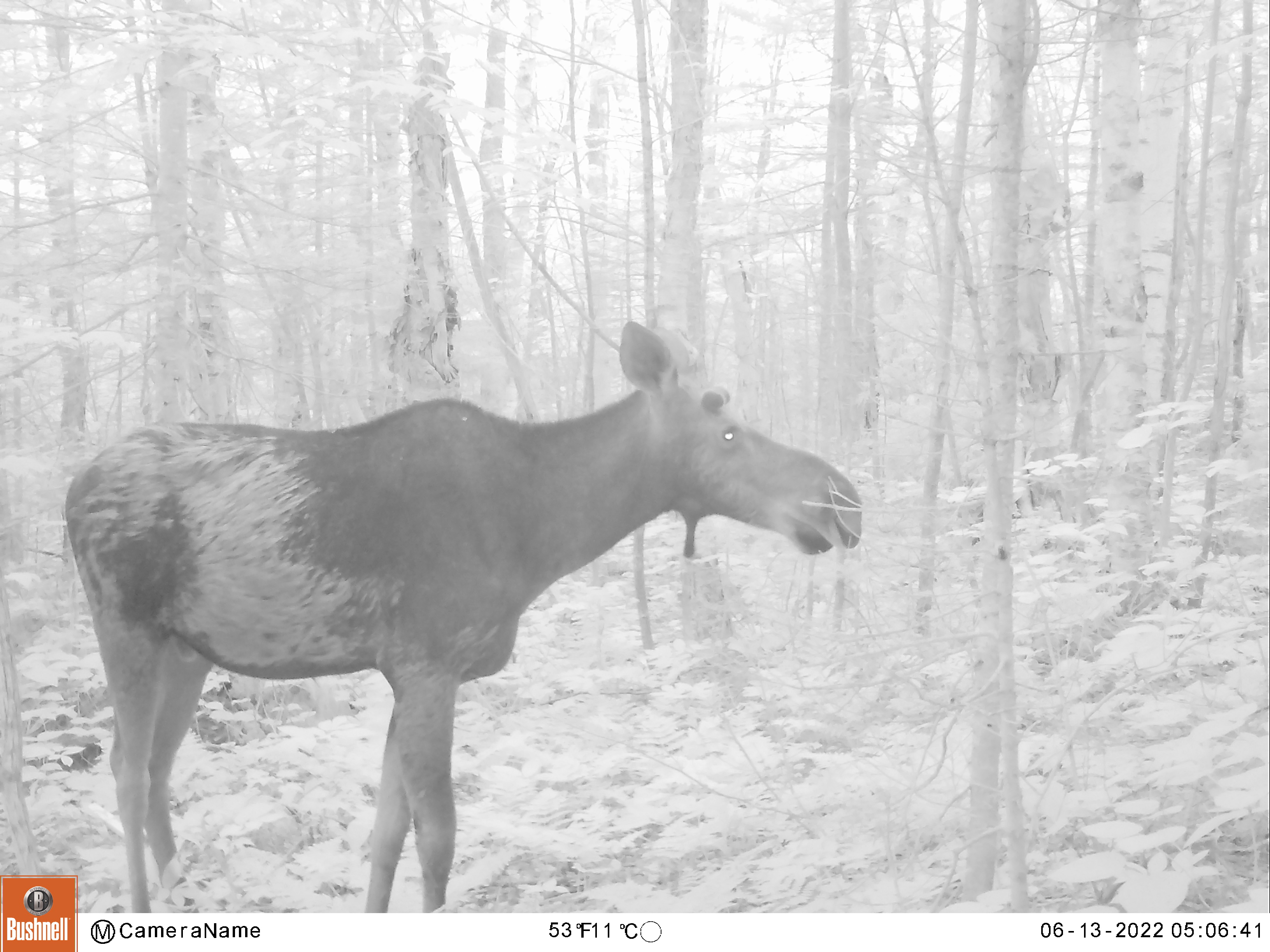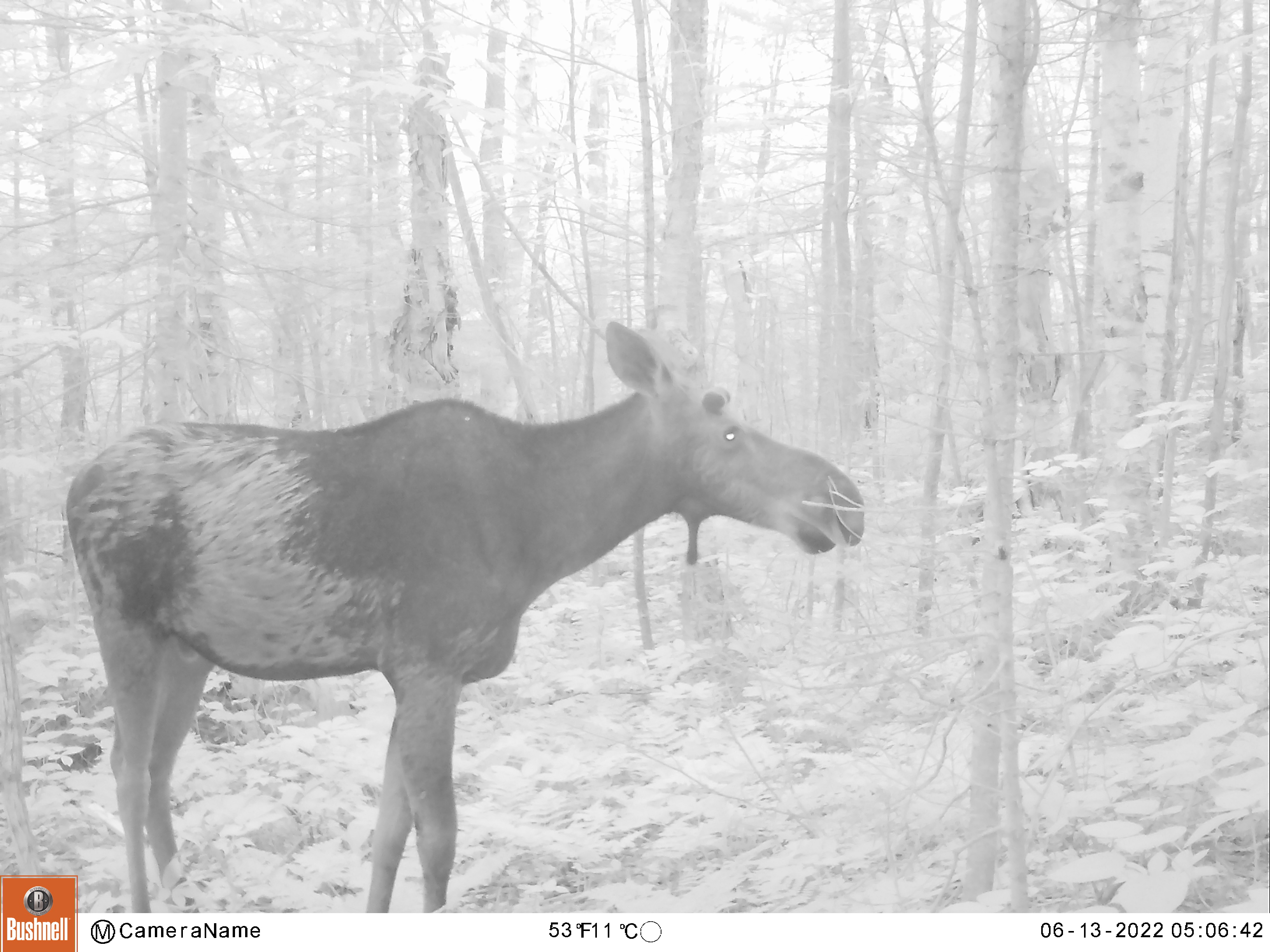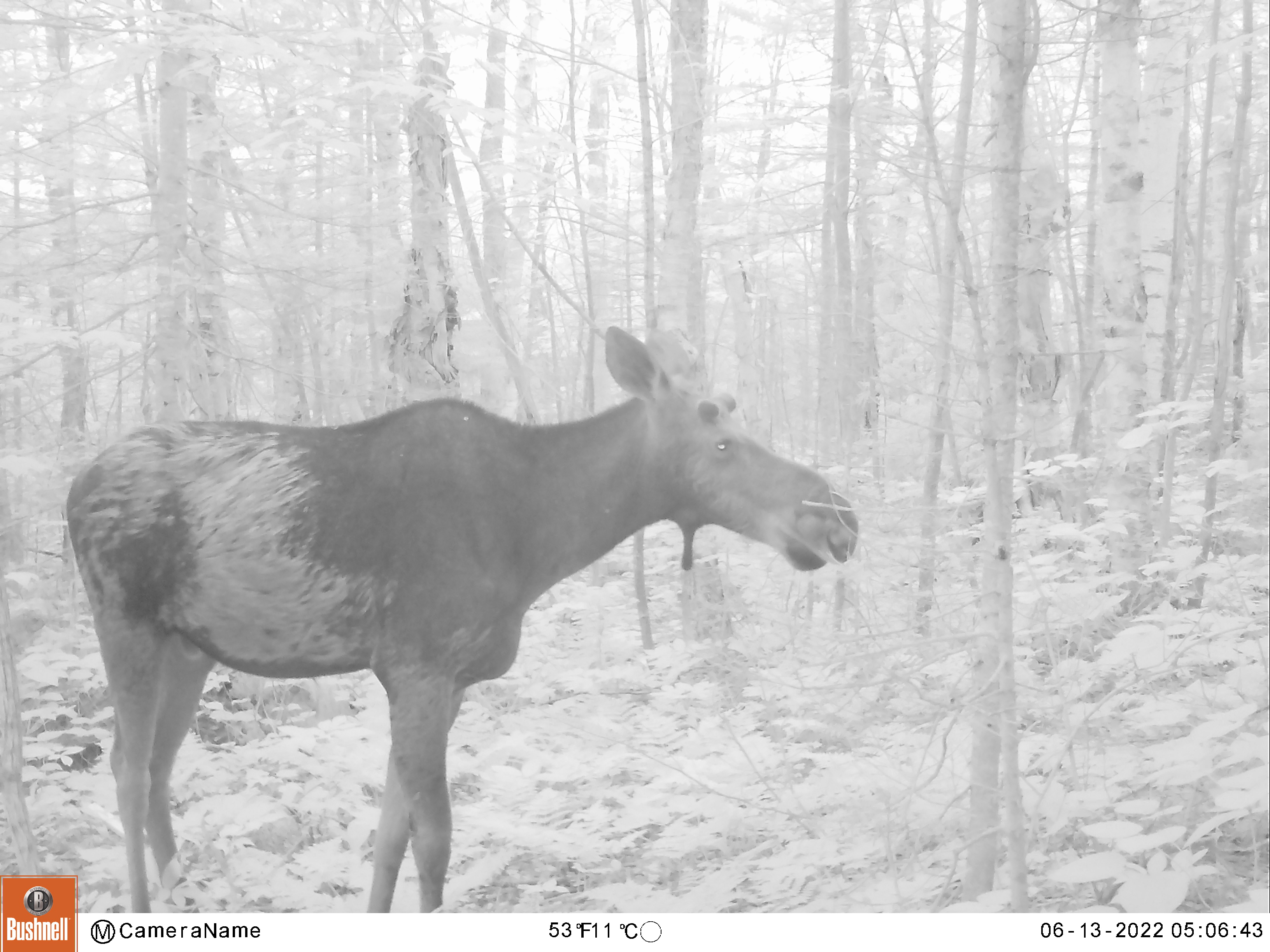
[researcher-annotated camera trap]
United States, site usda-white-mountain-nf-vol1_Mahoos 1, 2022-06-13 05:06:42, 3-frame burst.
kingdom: Animalia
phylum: Chordata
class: Mammalia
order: Artiodactyla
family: Cervidae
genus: Alces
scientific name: Alces alces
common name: moose